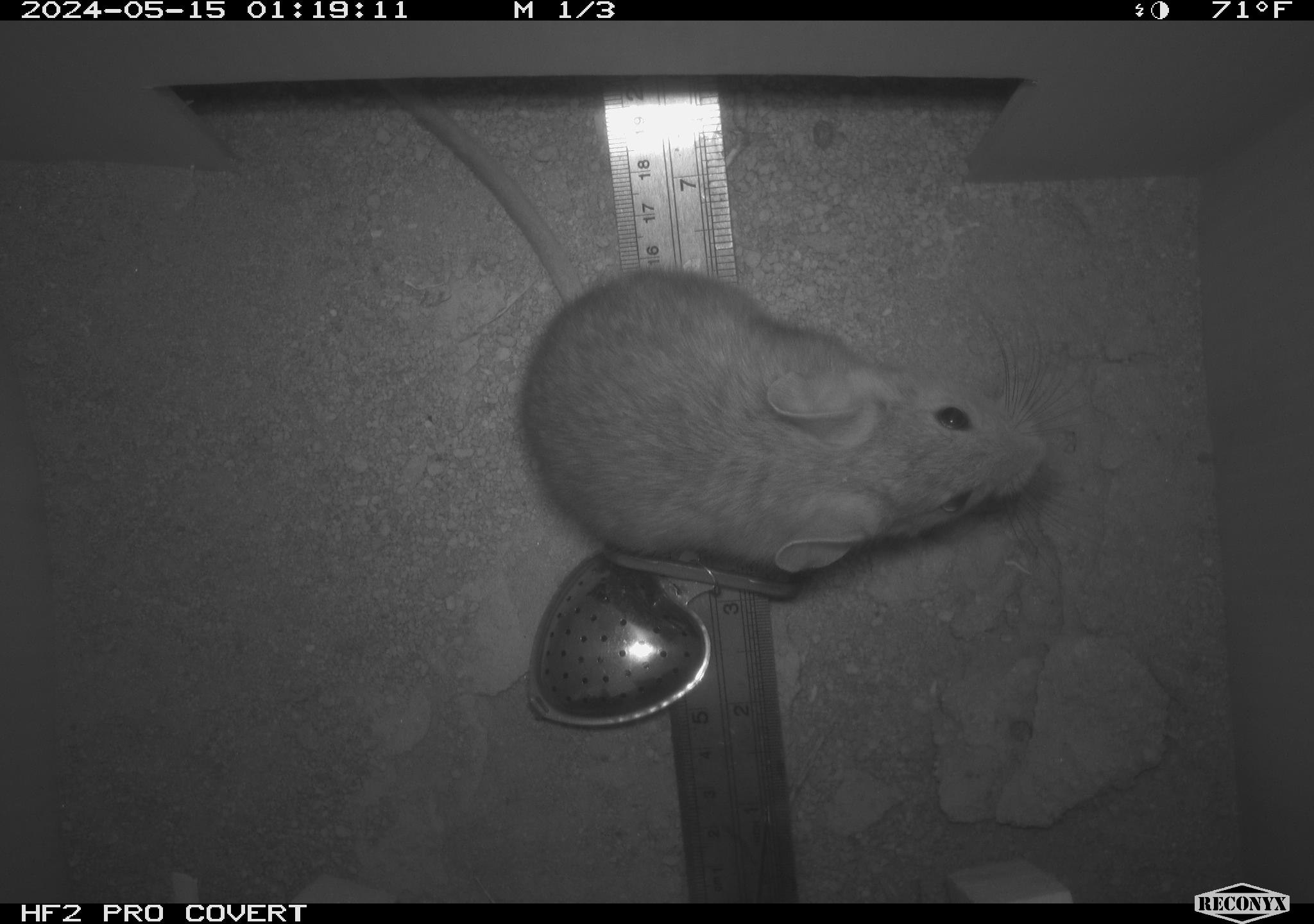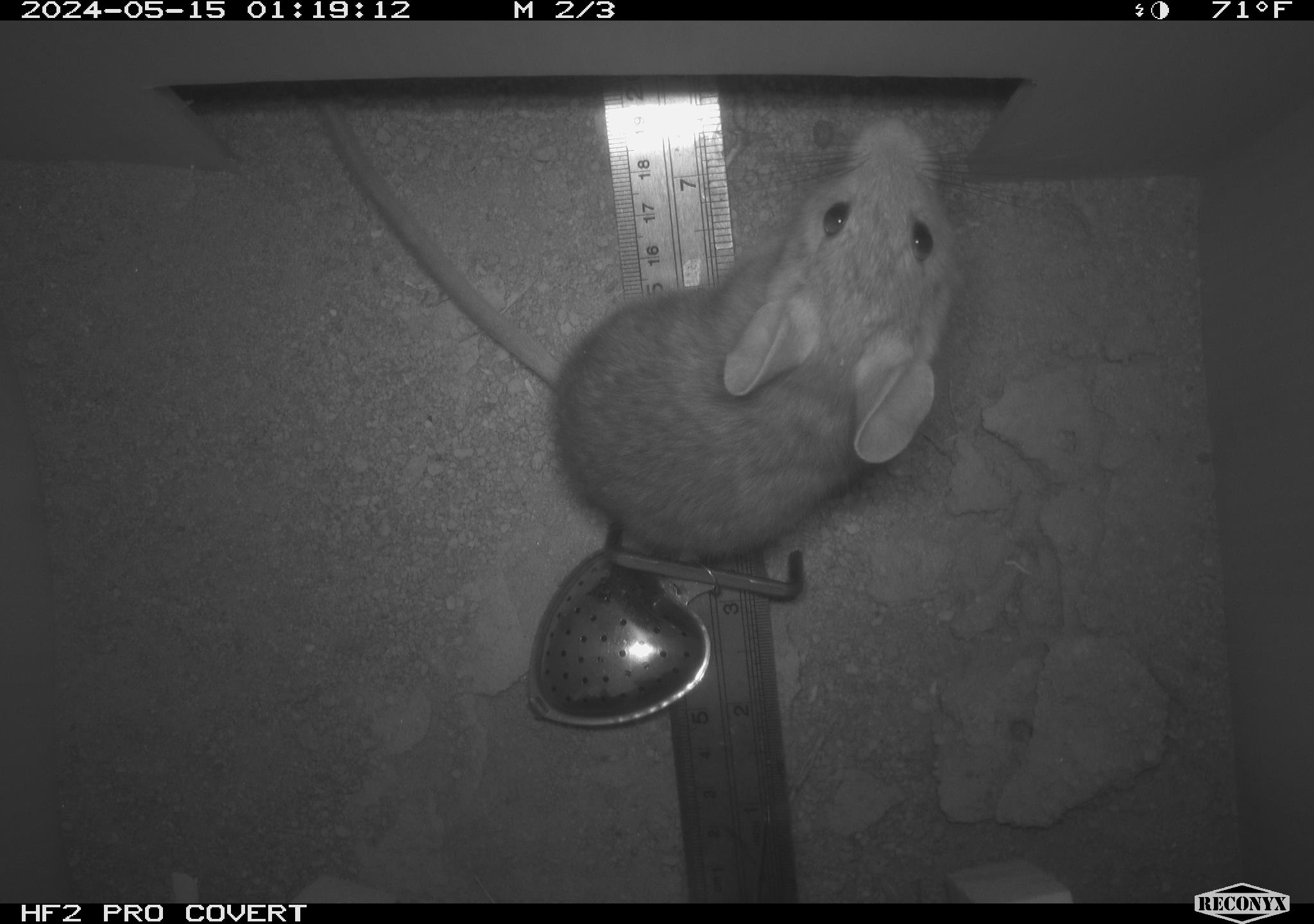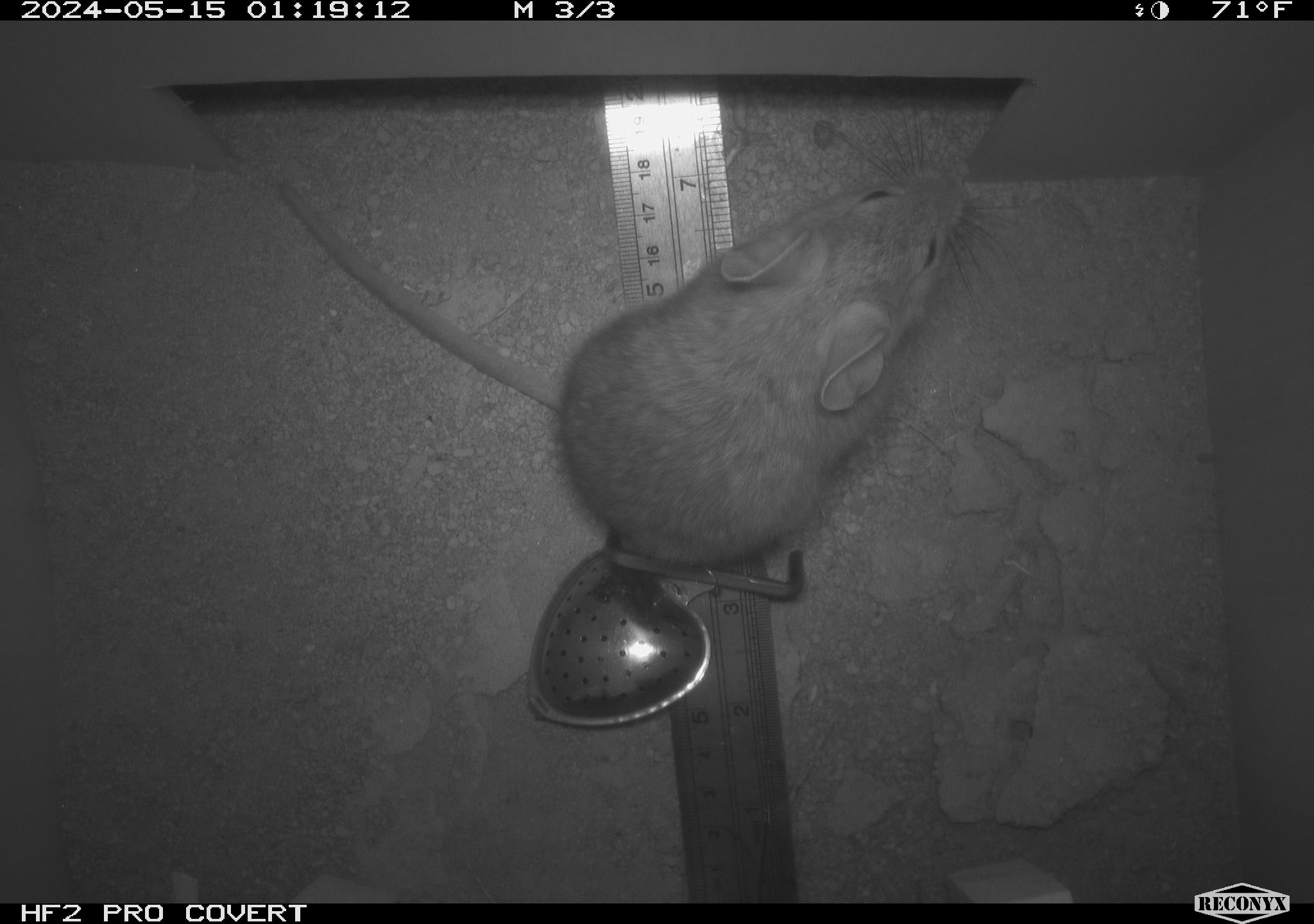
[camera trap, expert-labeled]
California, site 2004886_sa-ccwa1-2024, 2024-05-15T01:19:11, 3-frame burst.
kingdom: Animalia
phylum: Chordata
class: Mammalia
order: Rodentia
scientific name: Rodentia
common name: woodrat or rat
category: woodrat or rat species